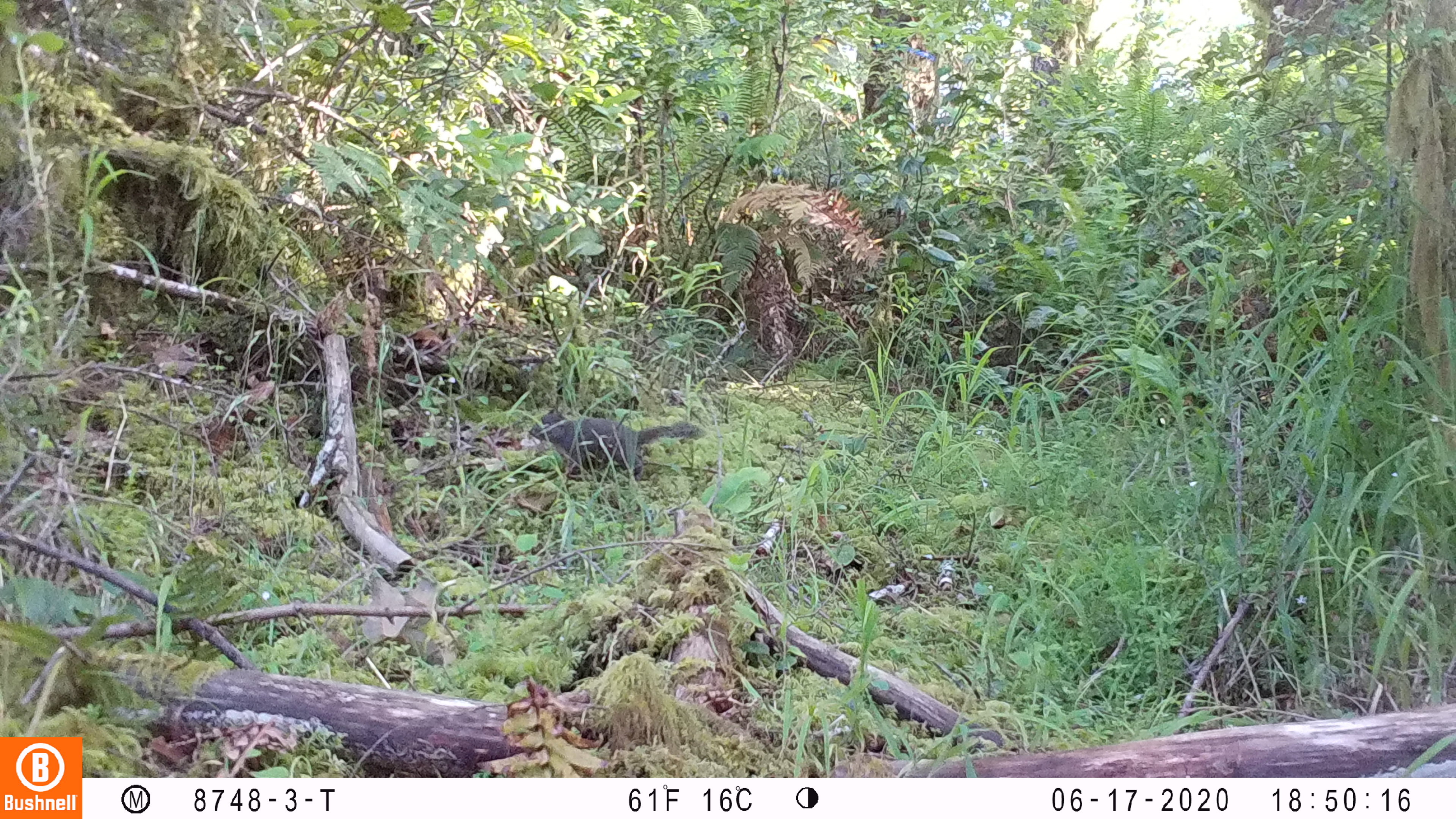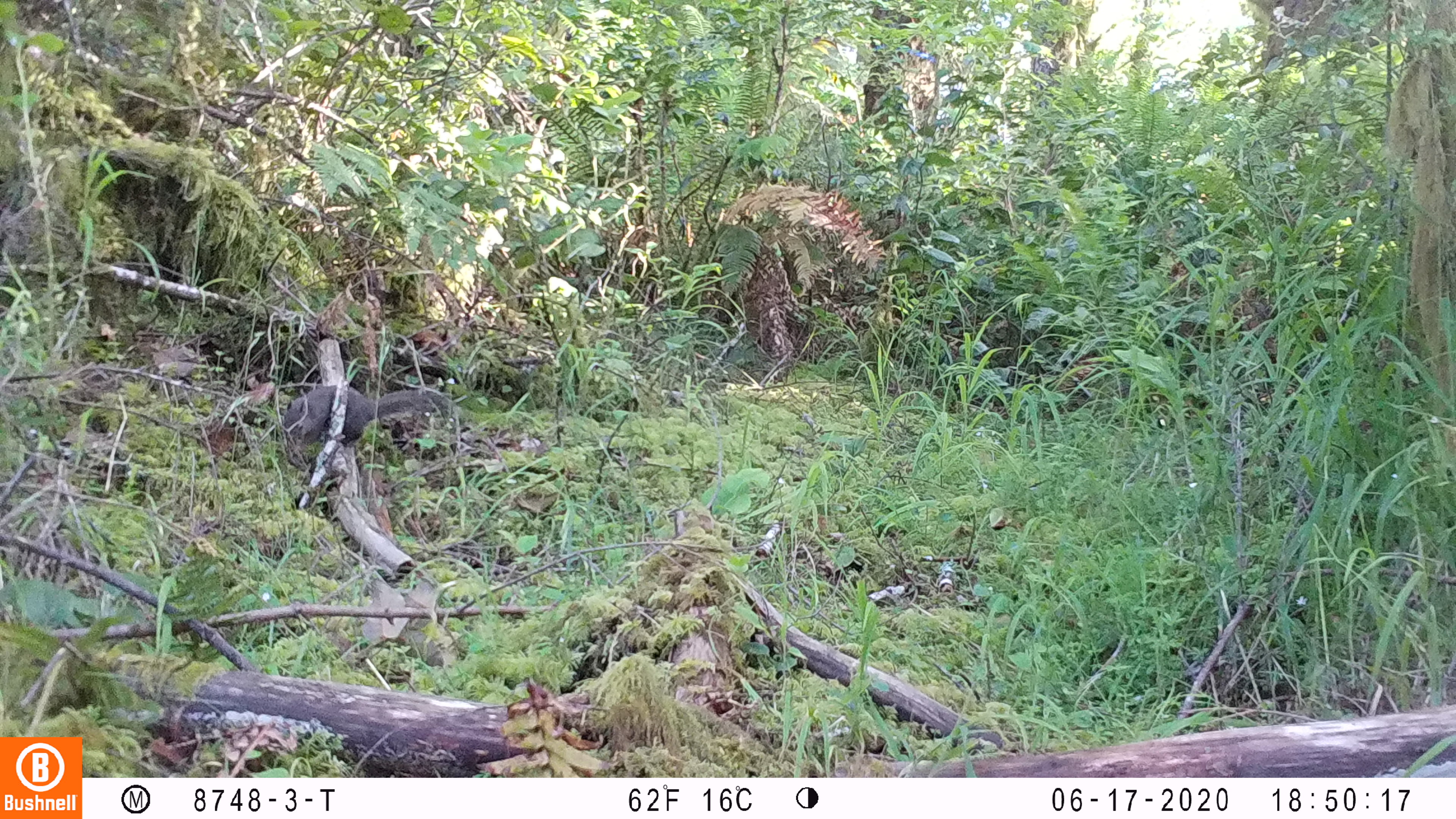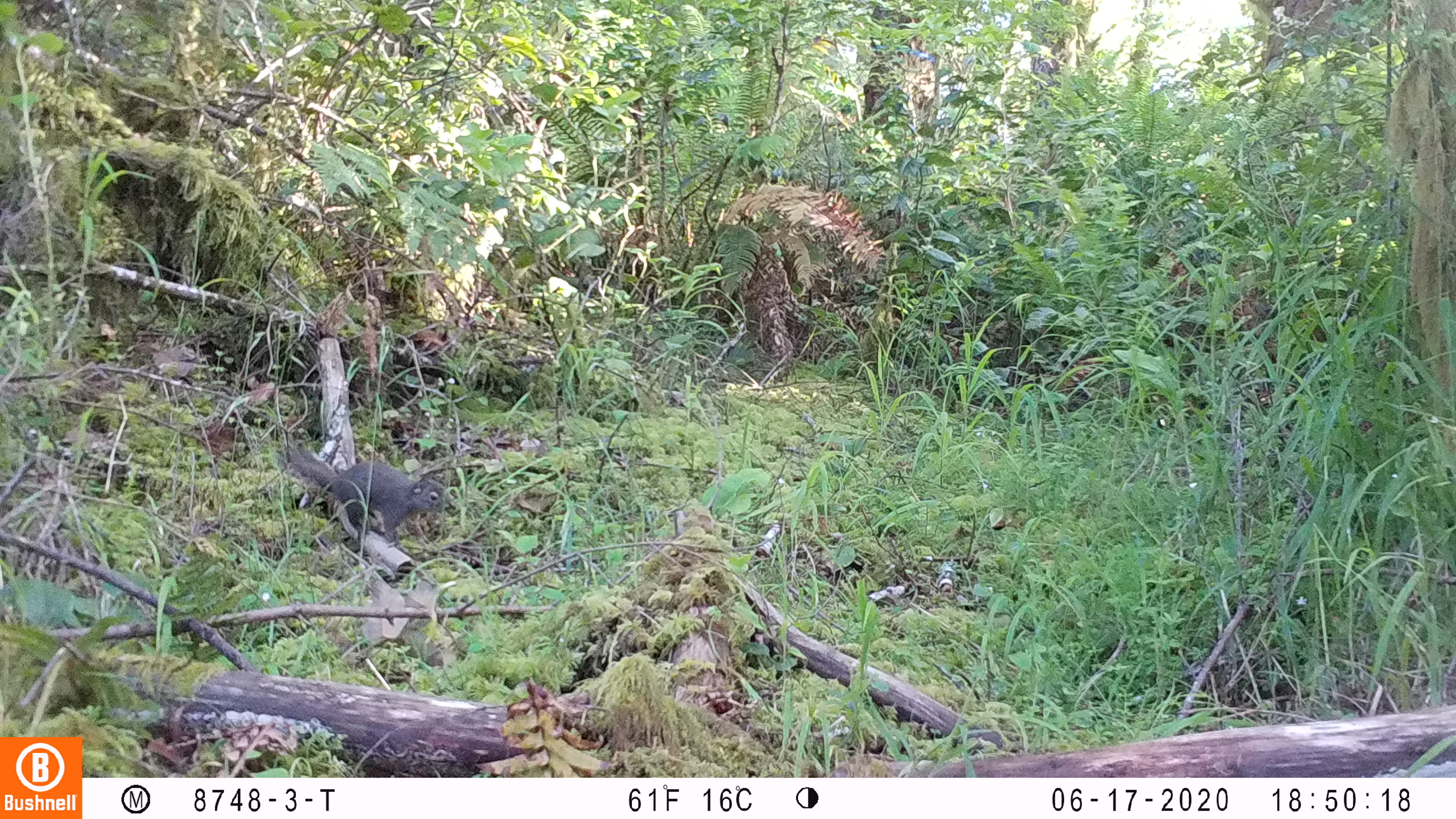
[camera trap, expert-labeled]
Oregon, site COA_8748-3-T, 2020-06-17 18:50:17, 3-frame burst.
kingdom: Animalia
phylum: Chordata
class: Mammalia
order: Rodentia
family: Sciuridae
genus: Tamiasciurus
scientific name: Tamiasciurus douglasii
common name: douglas squirrel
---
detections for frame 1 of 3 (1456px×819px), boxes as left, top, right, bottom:
douglas squirrel: 526, 410, 711, 476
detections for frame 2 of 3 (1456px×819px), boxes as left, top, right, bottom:
douglas squirrel: 276, 387, 437, 438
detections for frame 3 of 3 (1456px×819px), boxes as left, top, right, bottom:
douglas squirrel: 291, 440, 456, 542